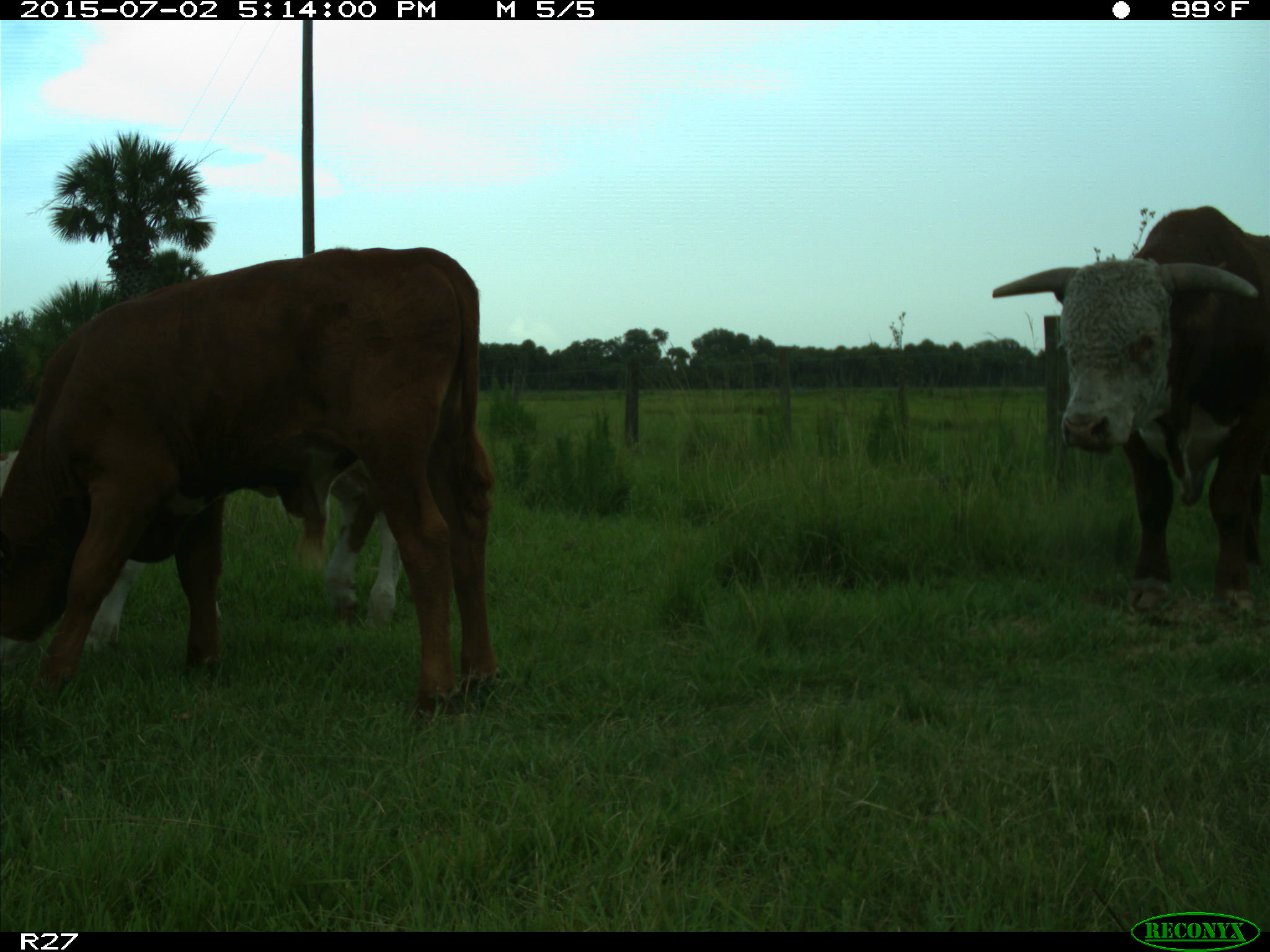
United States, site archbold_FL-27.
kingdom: Animalia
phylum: Chordata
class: Mammalia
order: Artiodactyla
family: Bovidae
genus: Bos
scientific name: Bos taurus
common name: domestic cow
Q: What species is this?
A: Bos taurus (domestic cow).